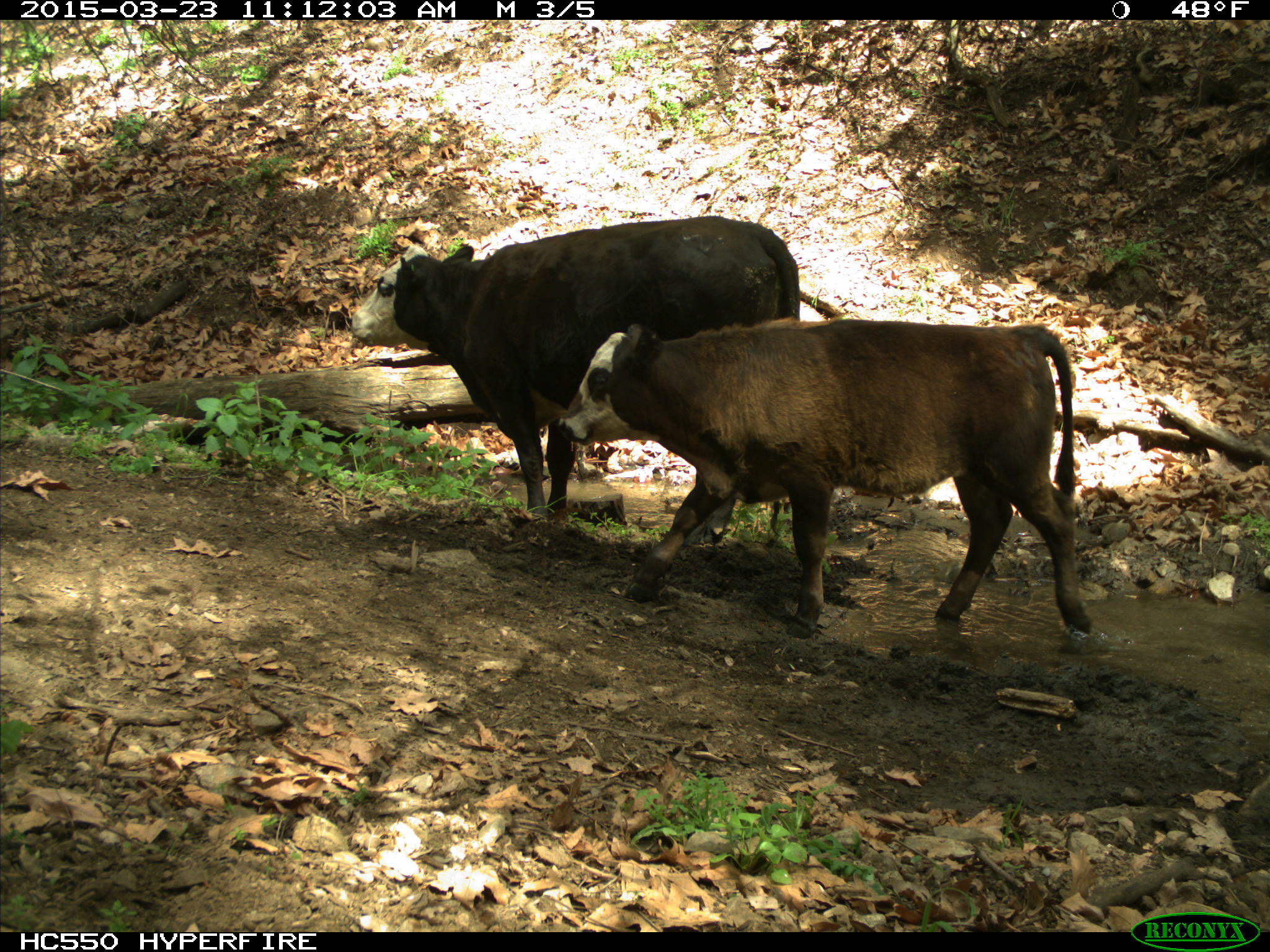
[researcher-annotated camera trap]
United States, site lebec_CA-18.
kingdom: Animalia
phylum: Chordata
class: Mammalia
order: Artiodactyla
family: Bovidae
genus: Bos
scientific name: Bos taurus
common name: domestic cow